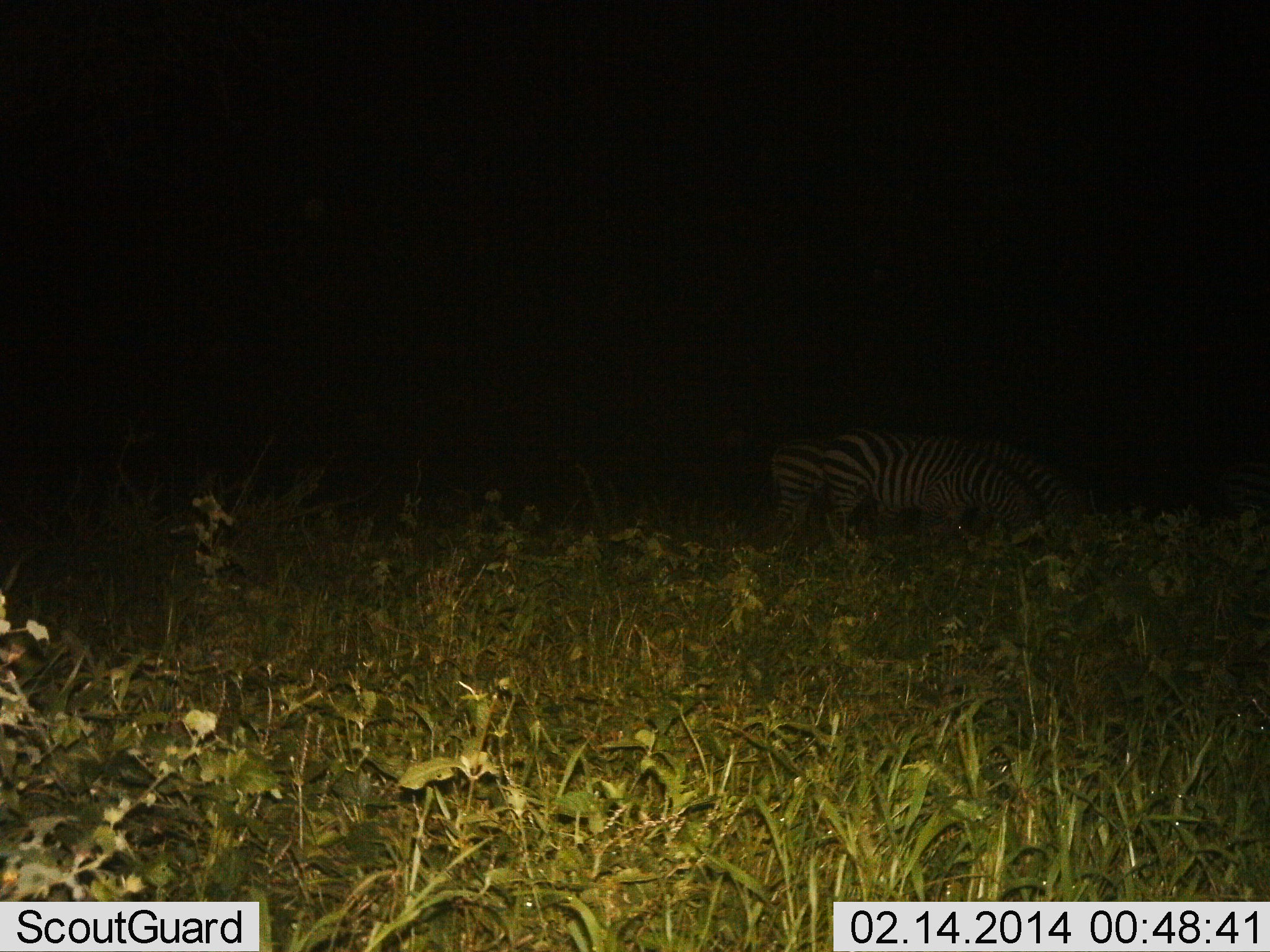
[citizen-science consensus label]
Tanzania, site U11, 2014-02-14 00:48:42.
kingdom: Animalia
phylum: Chordata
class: Mammalia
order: Perissodactyla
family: Equidae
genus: Equus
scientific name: Equus quagga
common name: plains zebra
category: zebra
Zebra (plains zebra) (Equus quagga), count 3. Behavior (volunteer vote fractions): standing 10%, resting 0%, moving 10%, interacting 0%. Young present (vote fraction): 0%. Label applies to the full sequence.